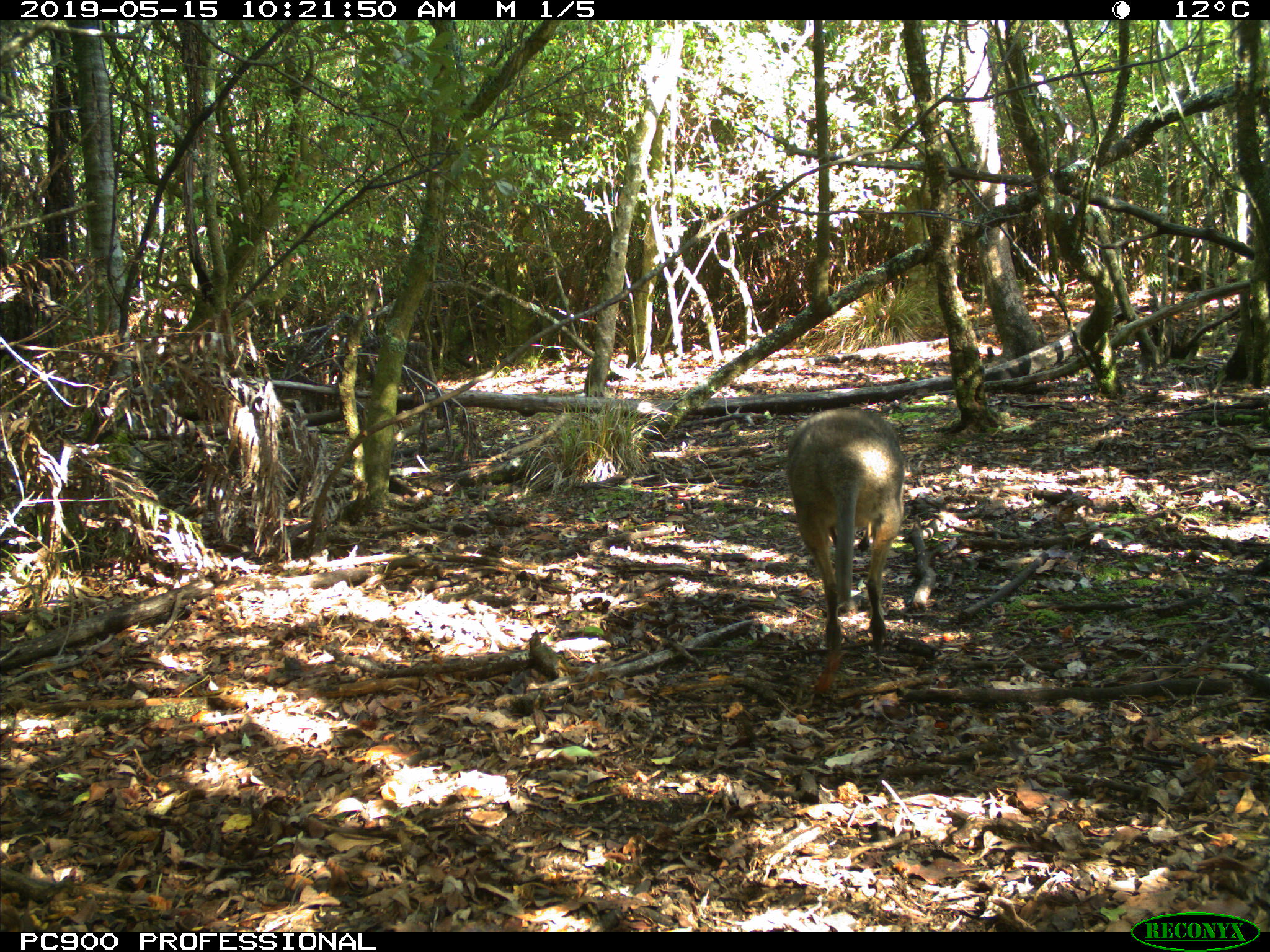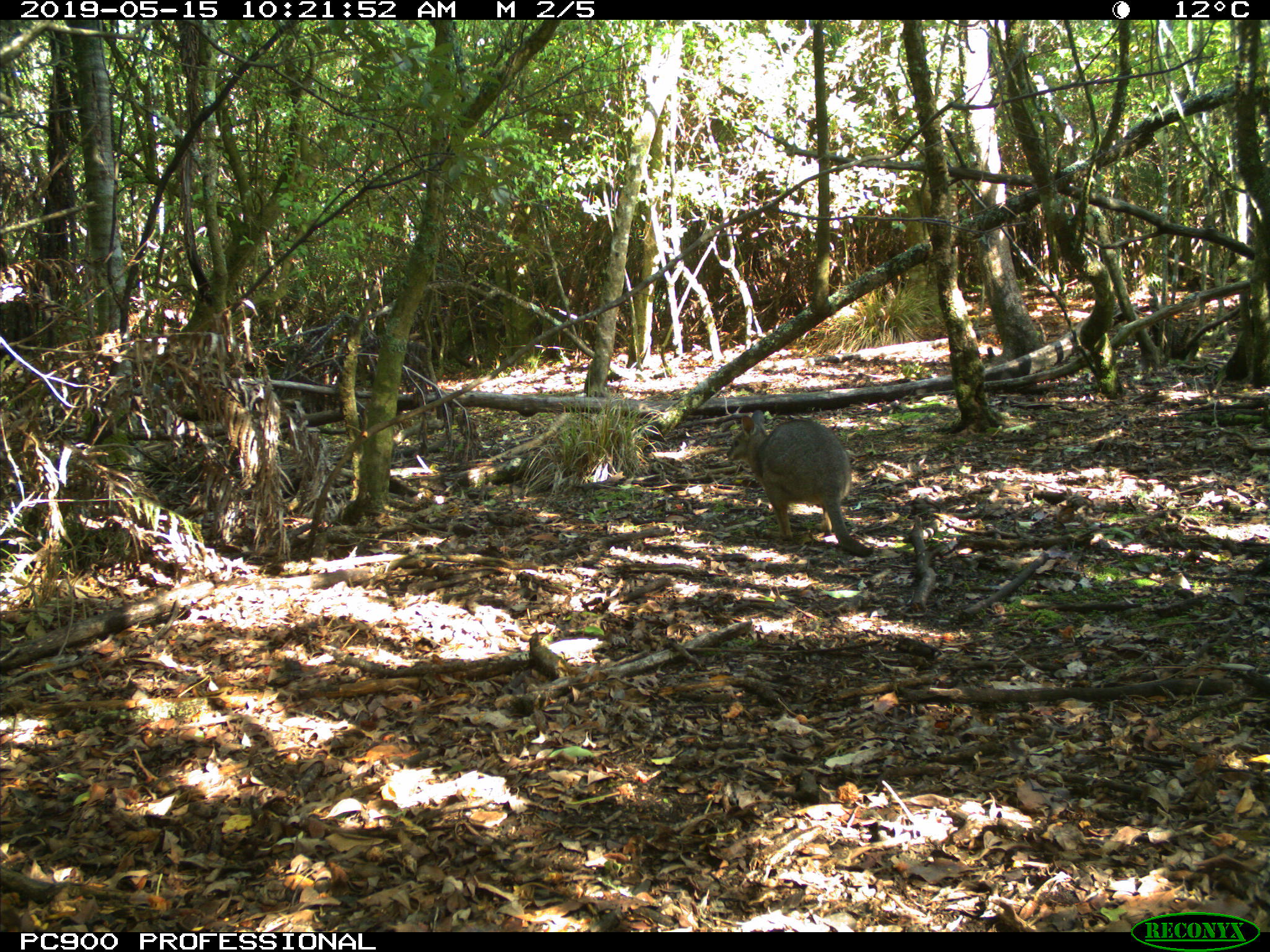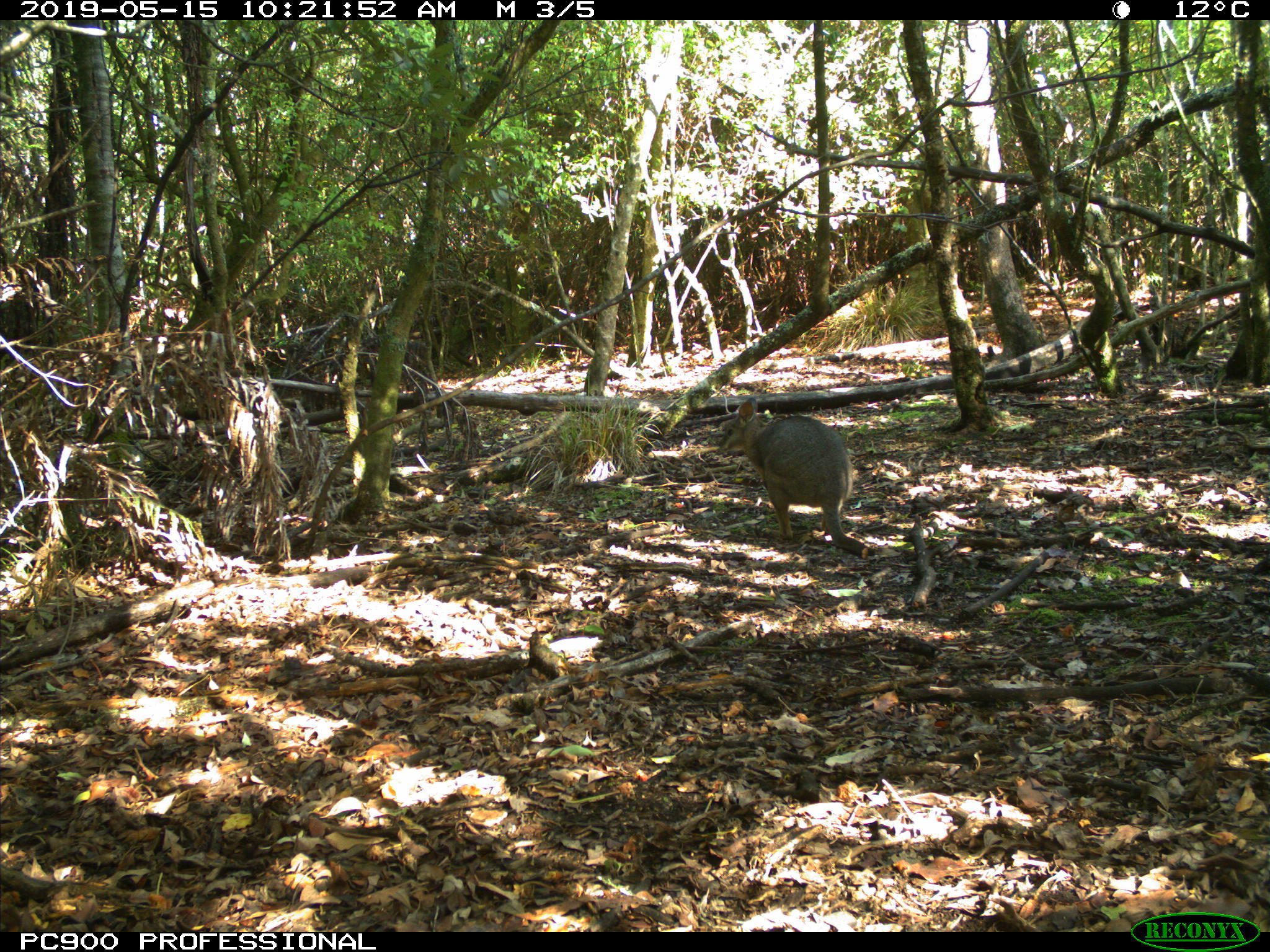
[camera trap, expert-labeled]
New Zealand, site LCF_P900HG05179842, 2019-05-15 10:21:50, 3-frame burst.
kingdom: Animalia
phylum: Chordata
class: Mammalia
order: Diprotodontia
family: Macropodidae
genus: Notamacropus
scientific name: Notamacropus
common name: wallaby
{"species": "wallaby (Notamacropus)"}